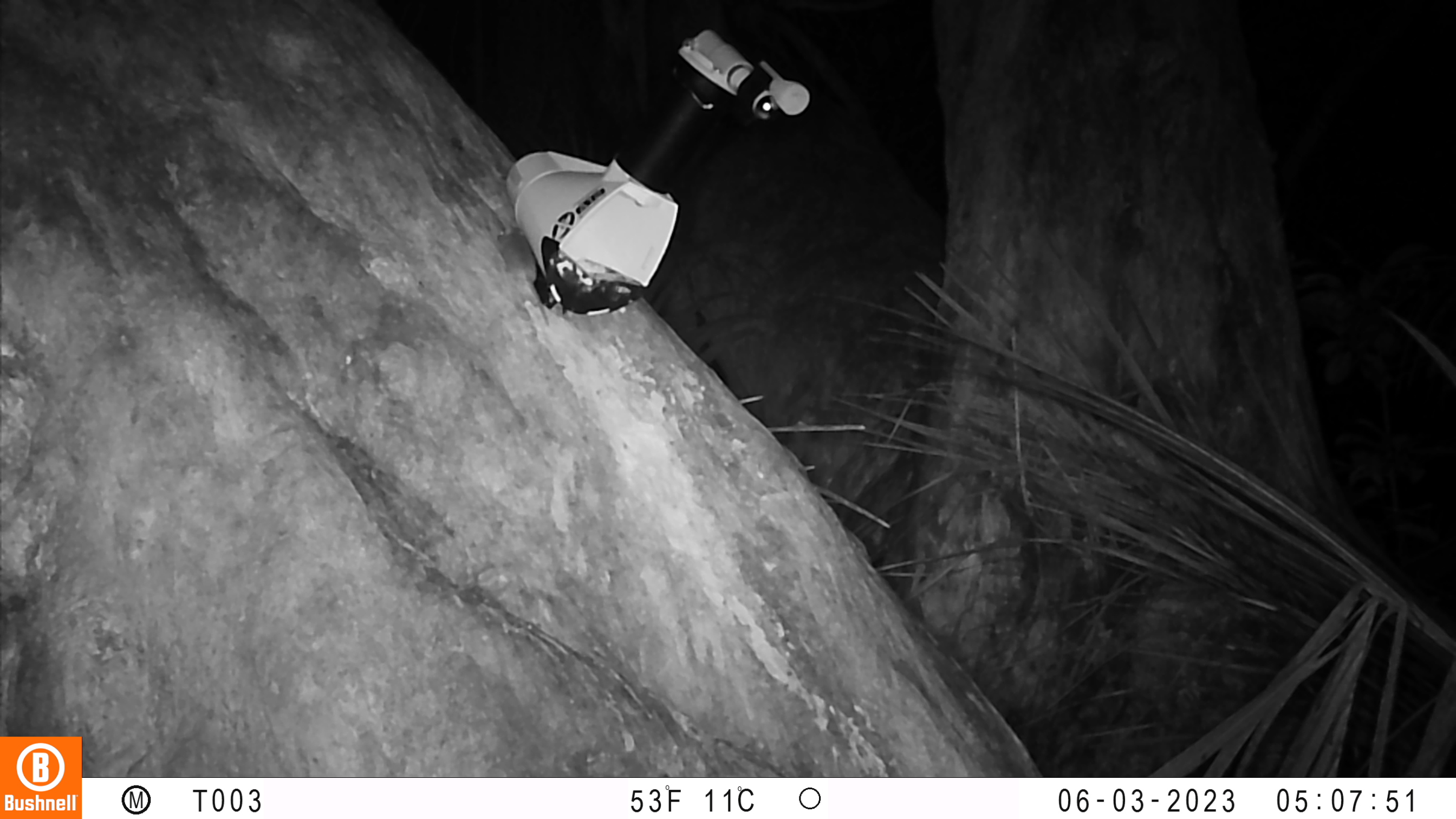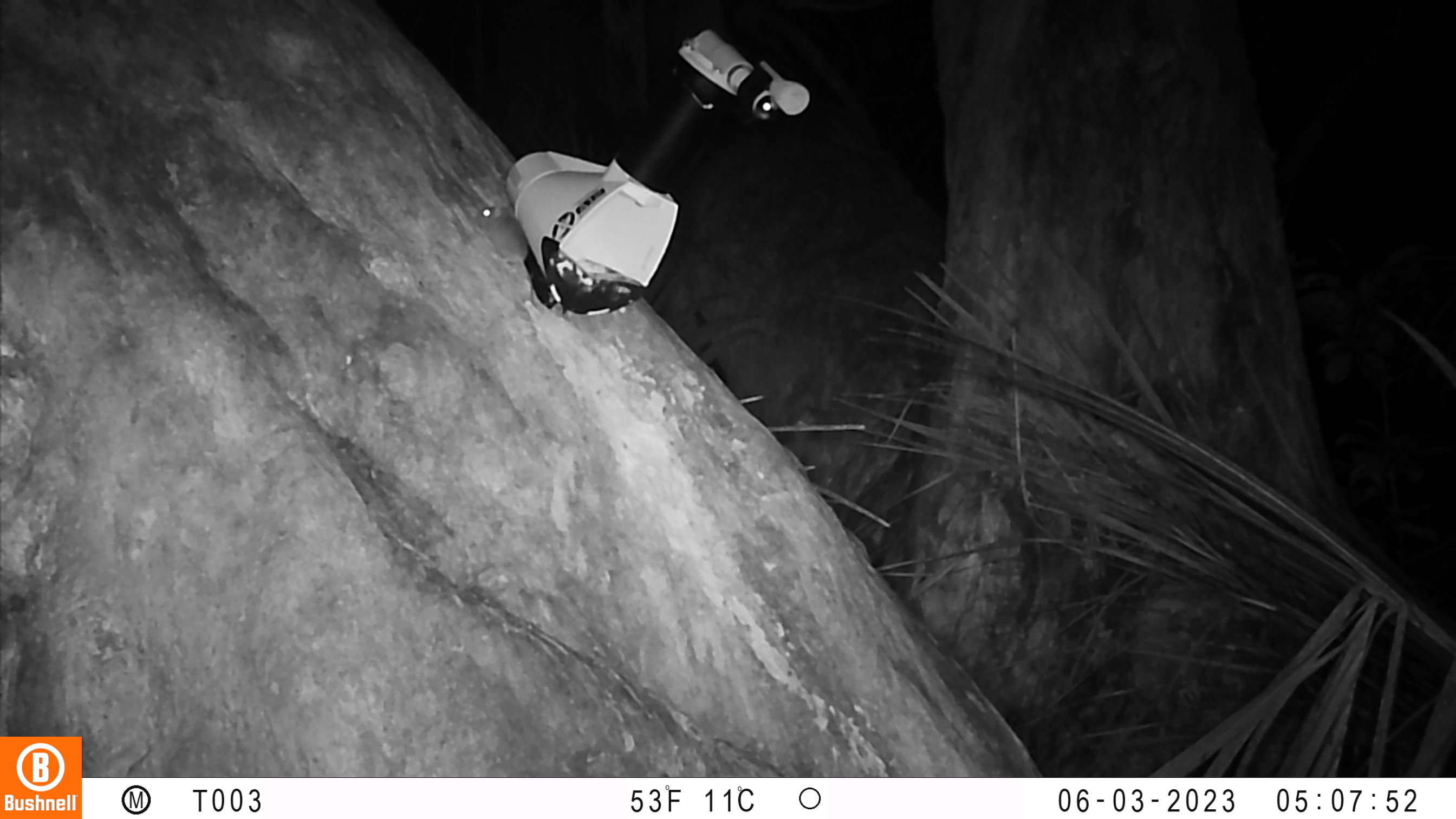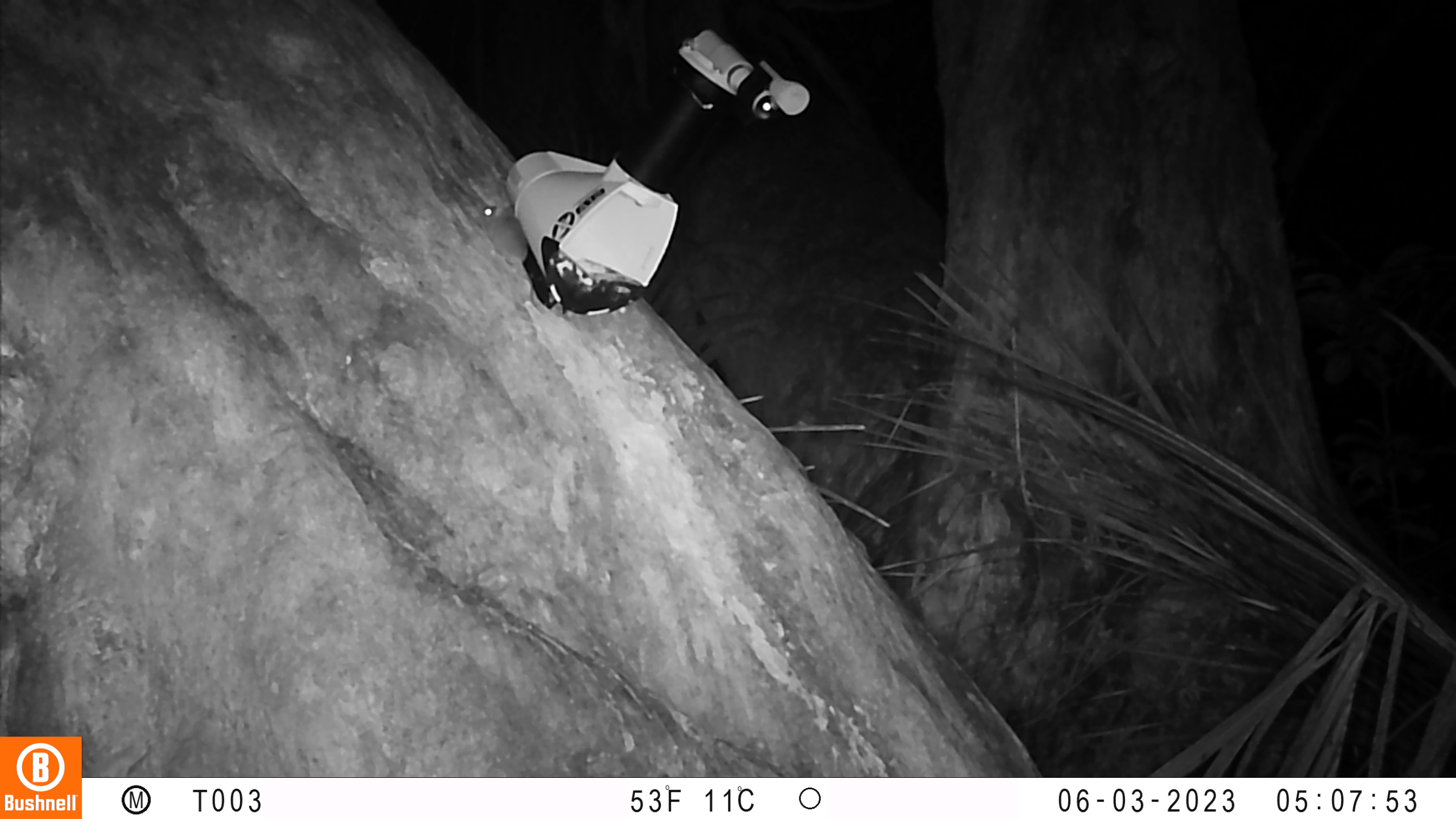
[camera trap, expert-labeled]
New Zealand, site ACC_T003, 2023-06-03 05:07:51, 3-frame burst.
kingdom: Animalia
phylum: Chordata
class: Mammalia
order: Rodentia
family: Muridae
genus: Mus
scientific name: Mus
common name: mouse